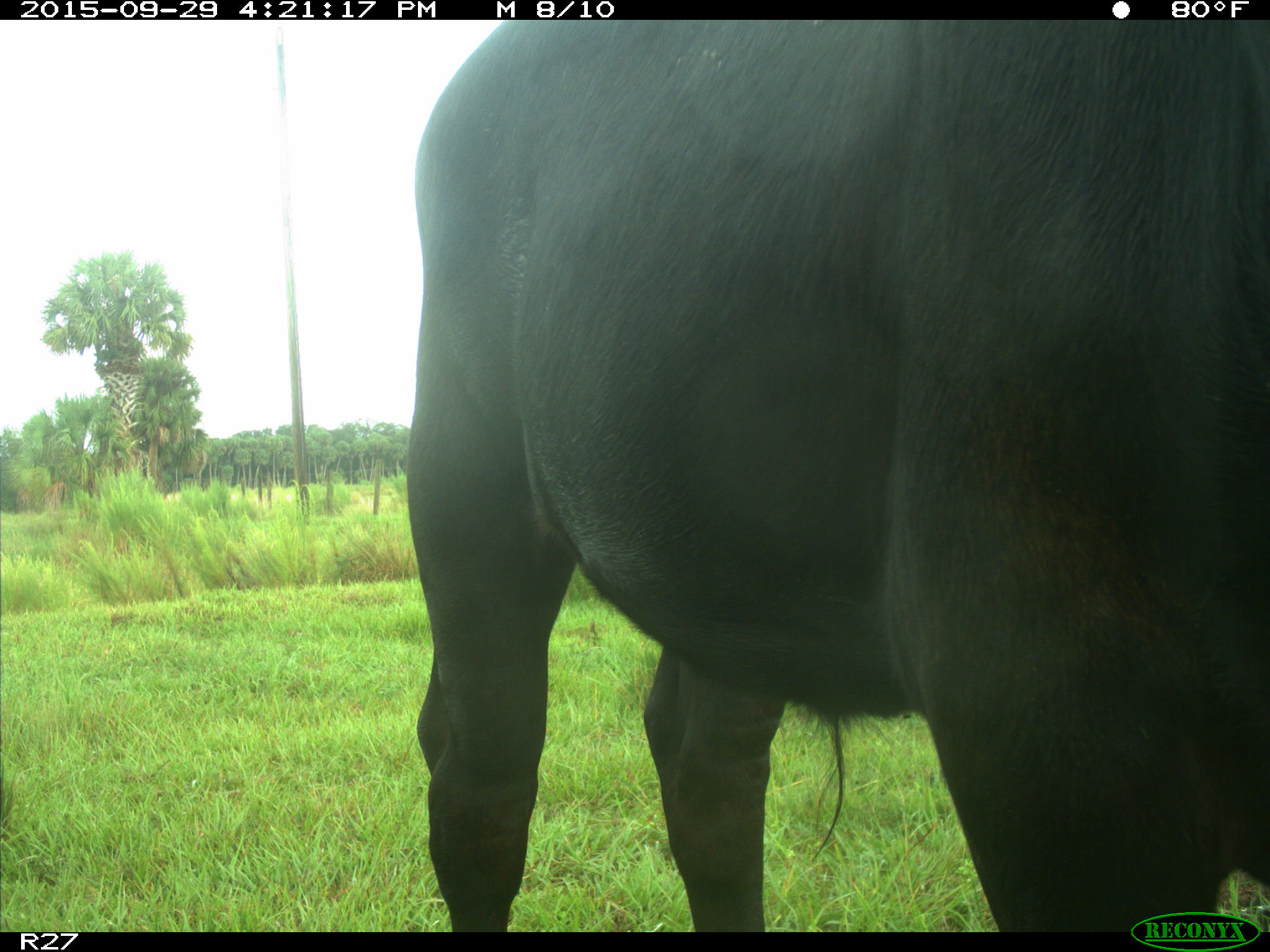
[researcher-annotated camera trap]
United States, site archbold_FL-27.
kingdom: Animalia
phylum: Chordata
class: Mammalia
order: Artiodactyla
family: Bovidae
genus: Bos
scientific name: Bos taurus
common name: domestic cow